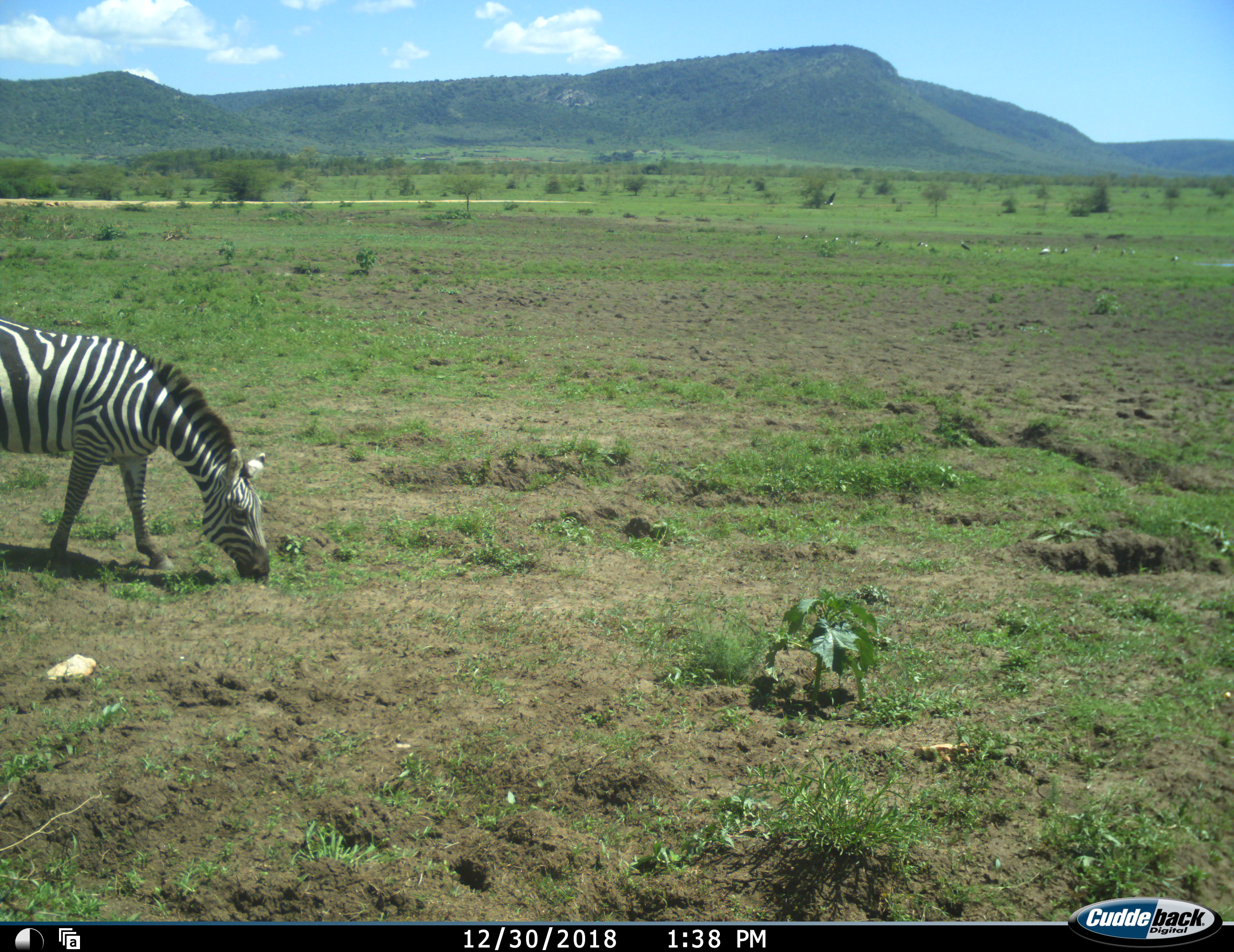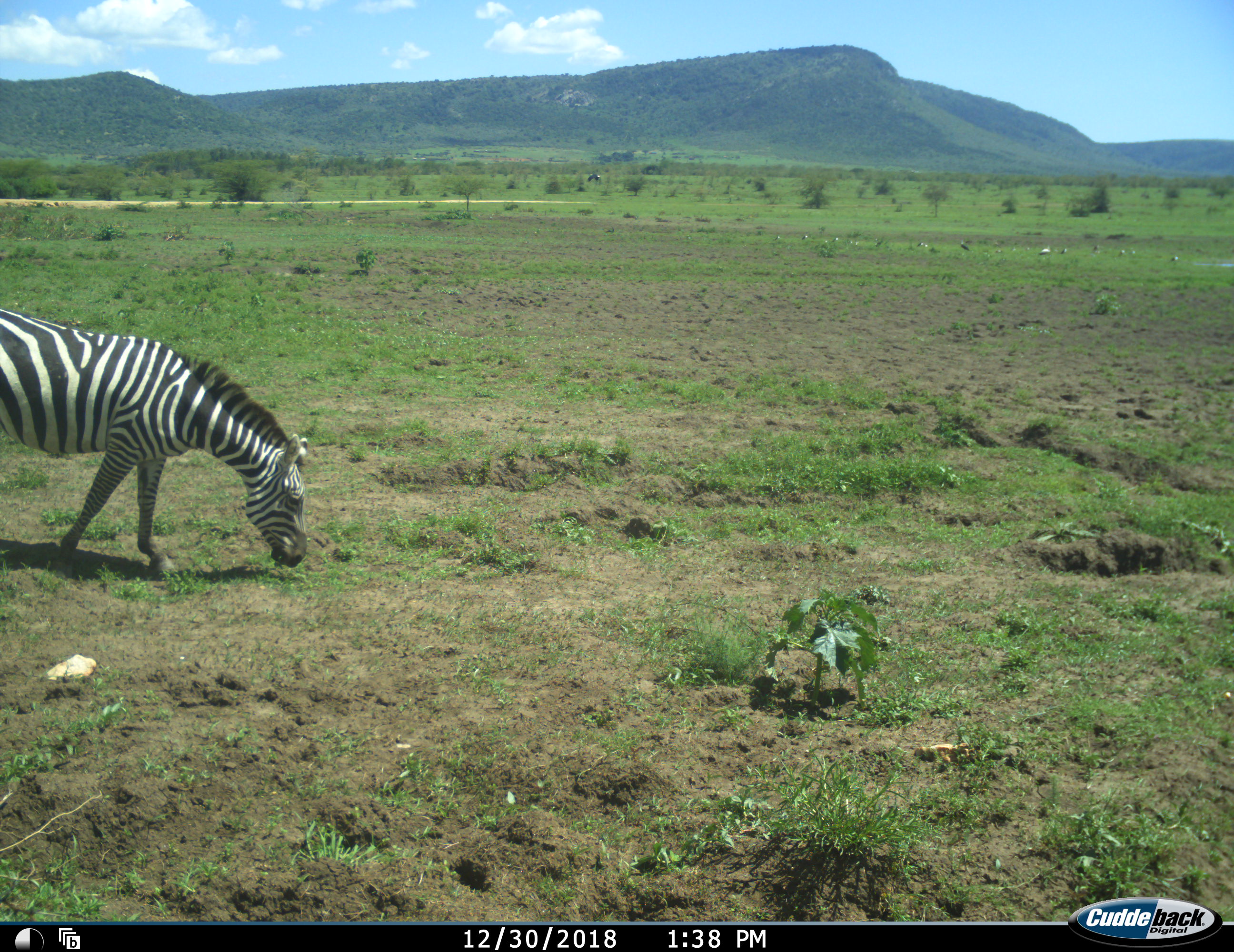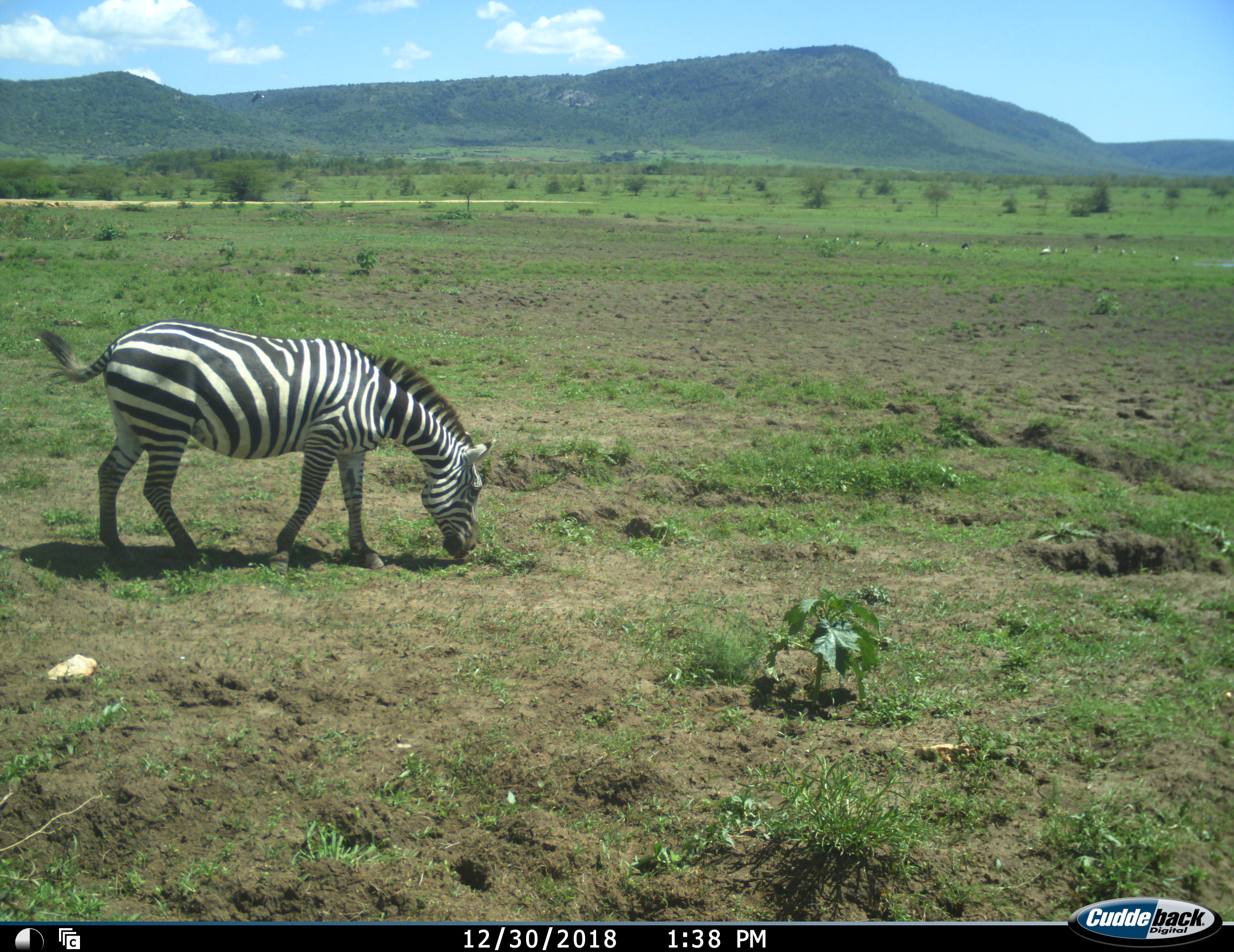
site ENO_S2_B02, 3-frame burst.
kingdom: Animalia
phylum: Chordata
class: Aves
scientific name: Aves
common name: bird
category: birdother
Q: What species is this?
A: Birdother (bird) (Aves).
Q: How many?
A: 11-50.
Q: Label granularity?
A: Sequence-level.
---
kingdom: Animalia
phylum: Chordata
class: Mammalia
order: Perissodactyla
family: Equidae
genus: Equus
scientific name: Equus quagga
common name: plains zebra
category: zebraplains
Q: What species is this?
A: Zebraplains (plains zebra) (Equus quagga).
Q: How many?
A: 1.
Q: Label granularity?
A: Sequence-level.